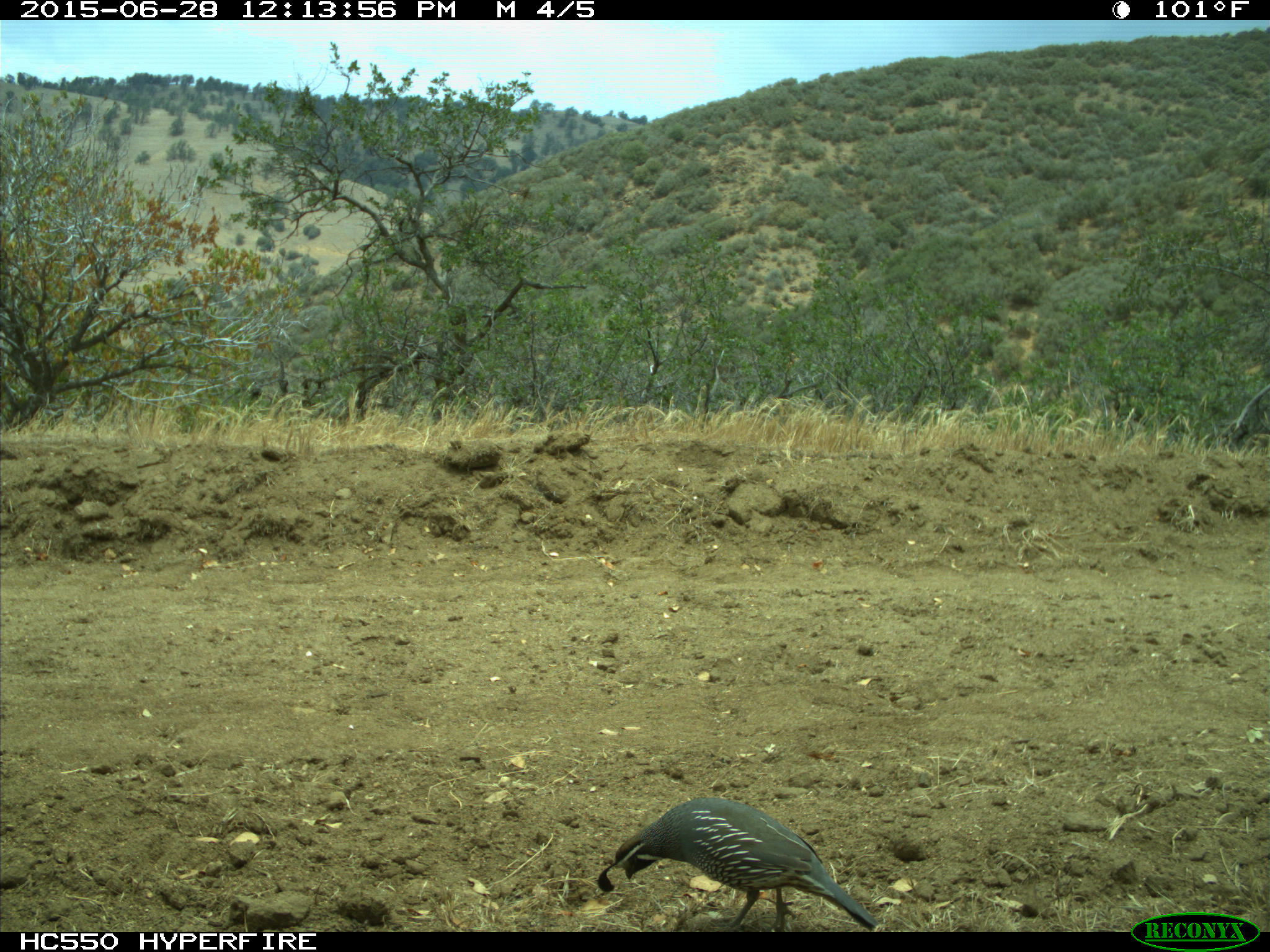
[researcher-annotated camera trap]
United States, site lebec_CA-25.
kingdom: Animalia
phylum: Chordata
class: Aves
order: Galliformes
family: Odontophoridae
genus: Callipepla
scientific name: Callipepla californica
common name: california quail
Callipepla californica (california quail).